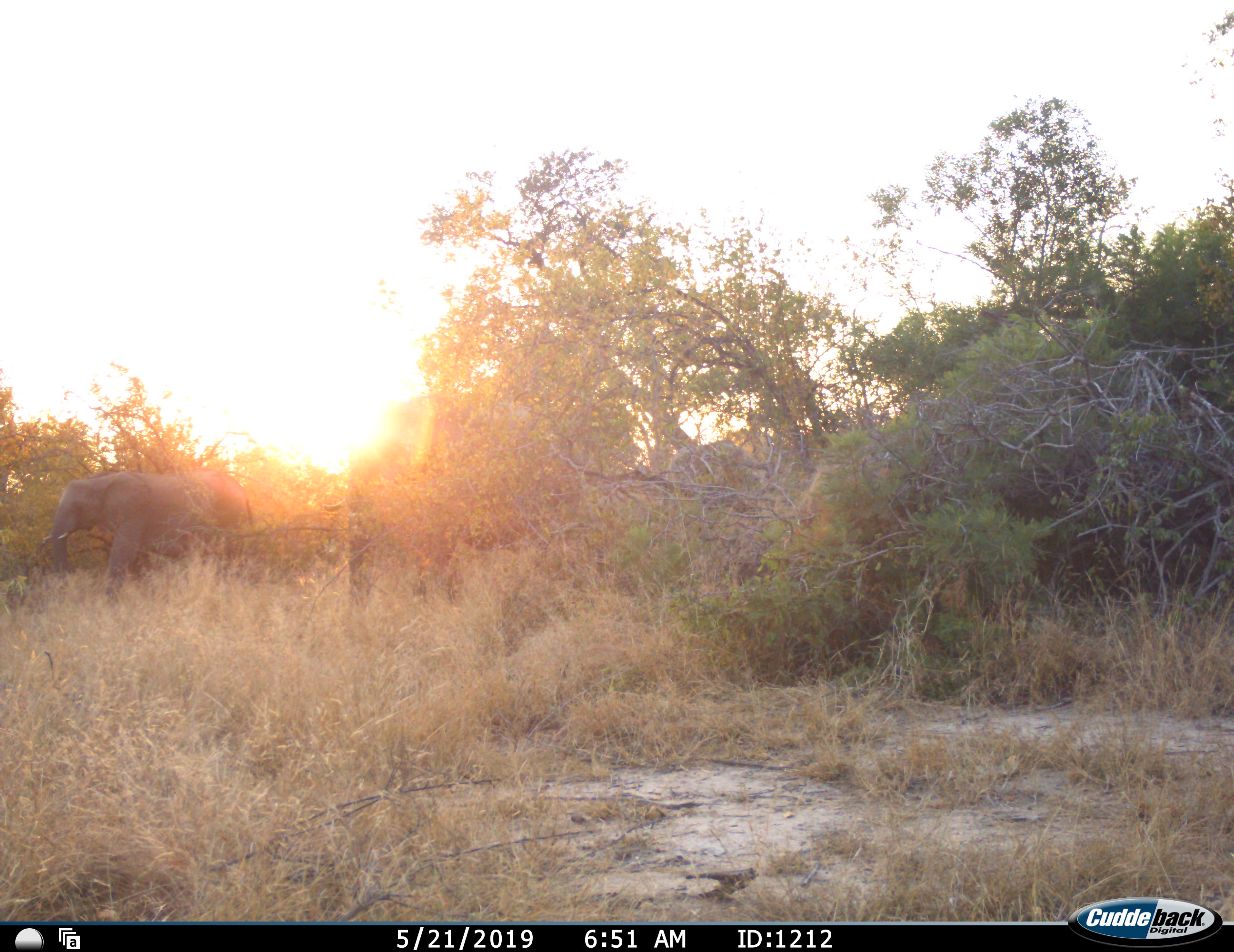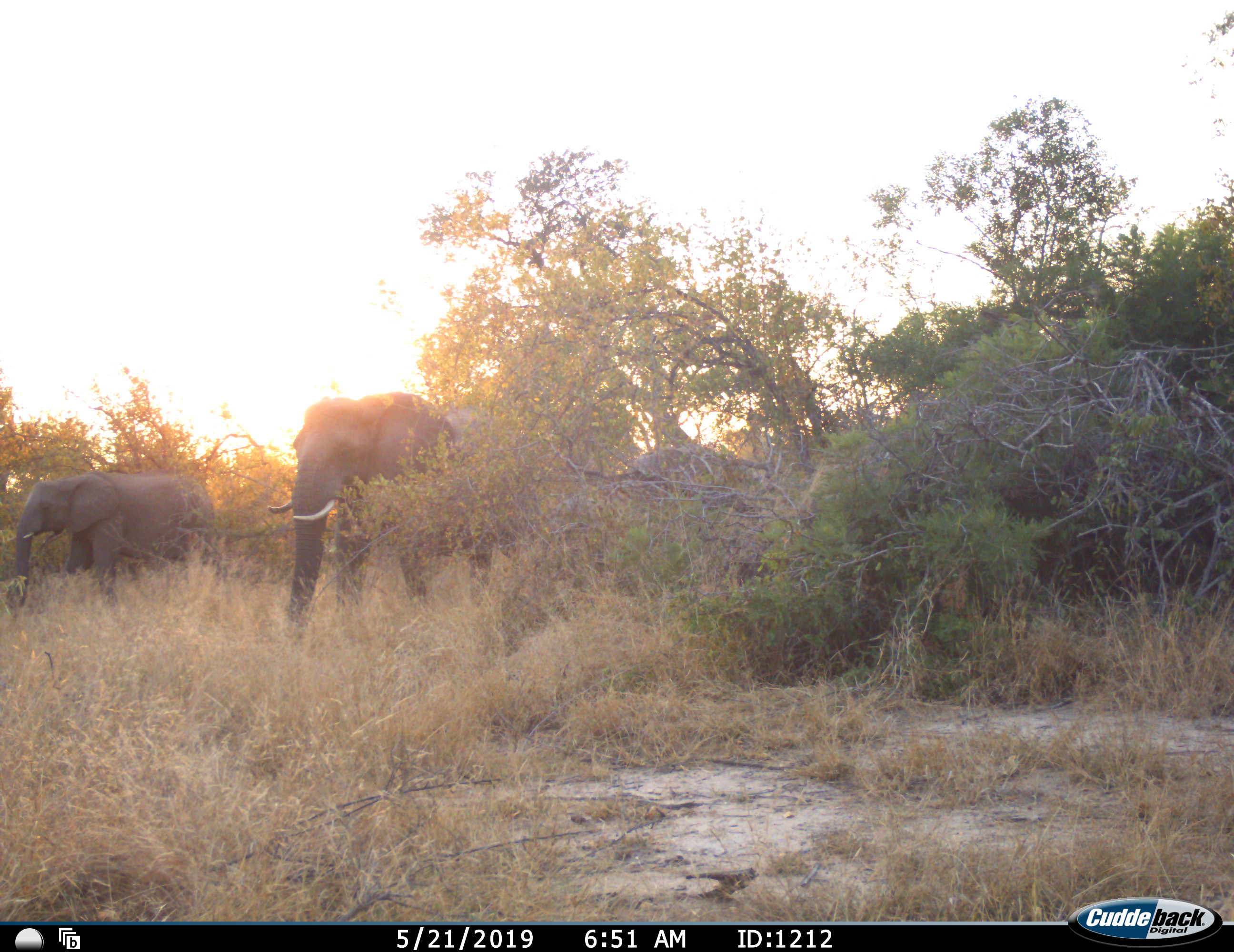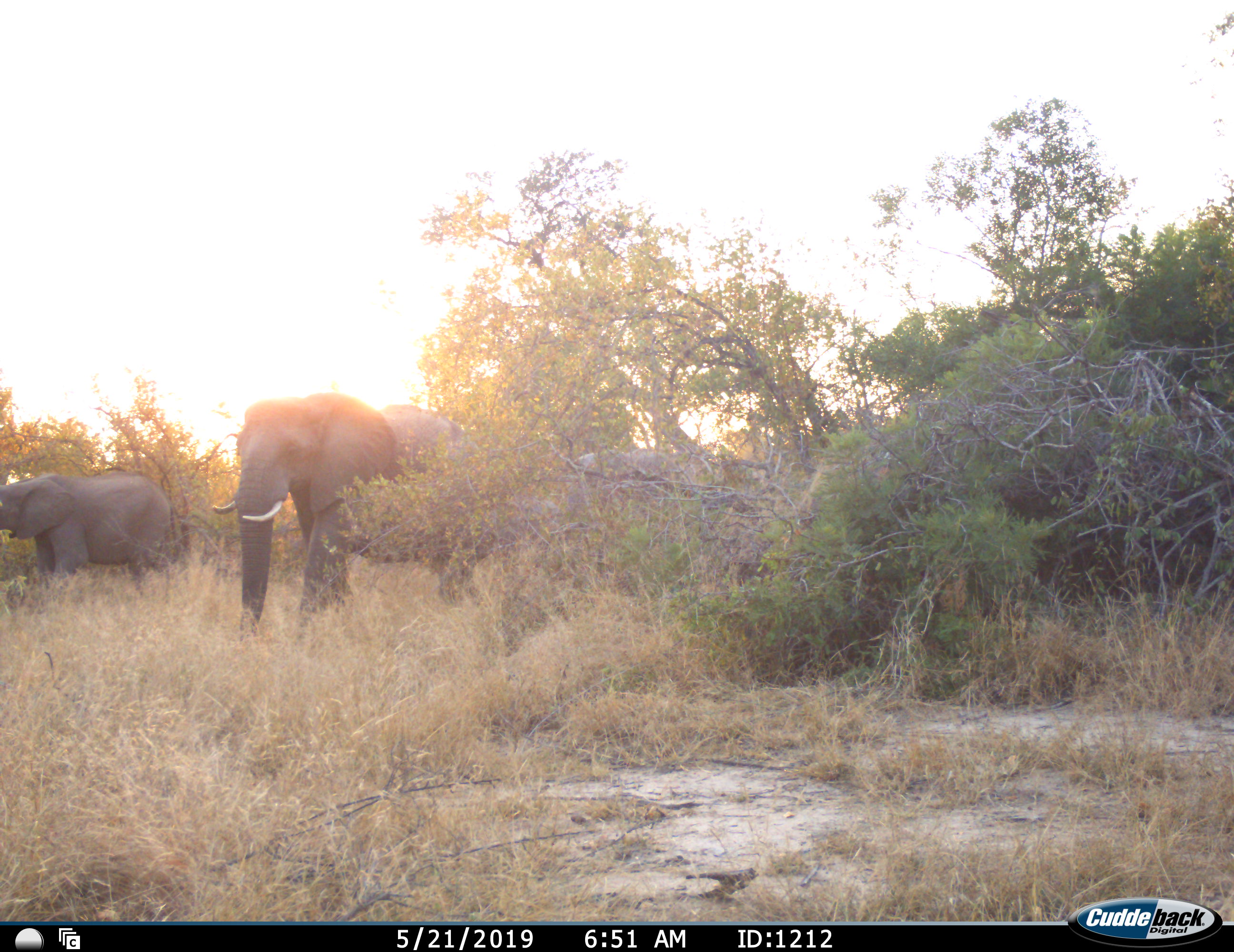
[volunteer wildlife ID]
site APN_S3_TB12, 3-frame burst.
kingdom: Animalia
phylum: Chordata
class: Mammalia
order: Proboscidea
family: Elephantidae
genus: Loxodonta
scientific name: Loxodonta africana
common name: african bush elephant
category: elephant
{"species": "elephant (african bush elephant) (Loxodonta africana)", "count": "3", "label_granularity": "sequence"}